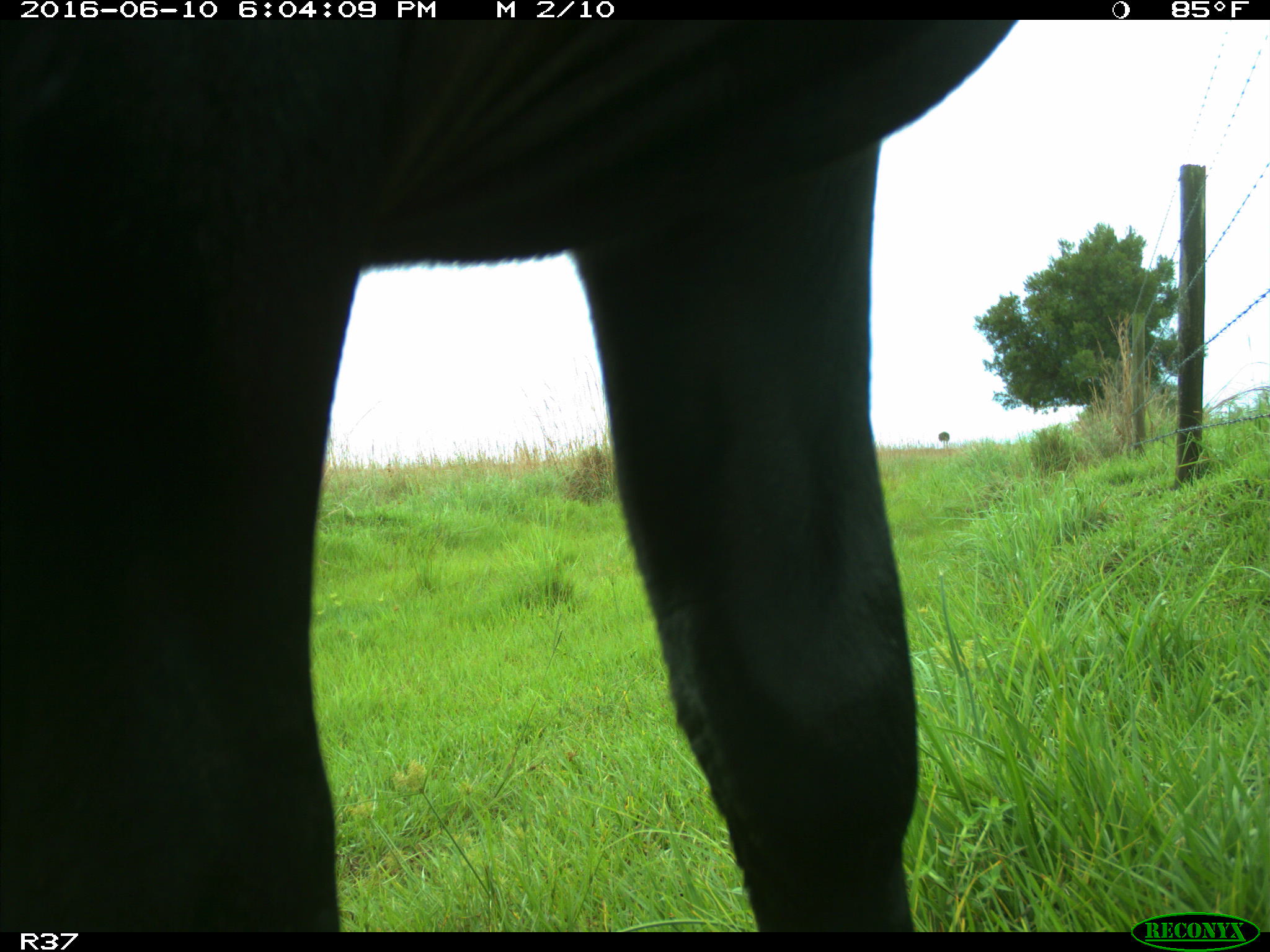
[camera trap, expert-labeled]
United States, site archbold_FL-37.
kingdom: Animalia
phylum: Chordata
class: Mammalia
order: Artiodactyla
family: Bovidae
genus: Bos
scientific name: Bos taurus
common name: domestic cow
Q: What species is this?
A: Bos taurus (domestic cow).